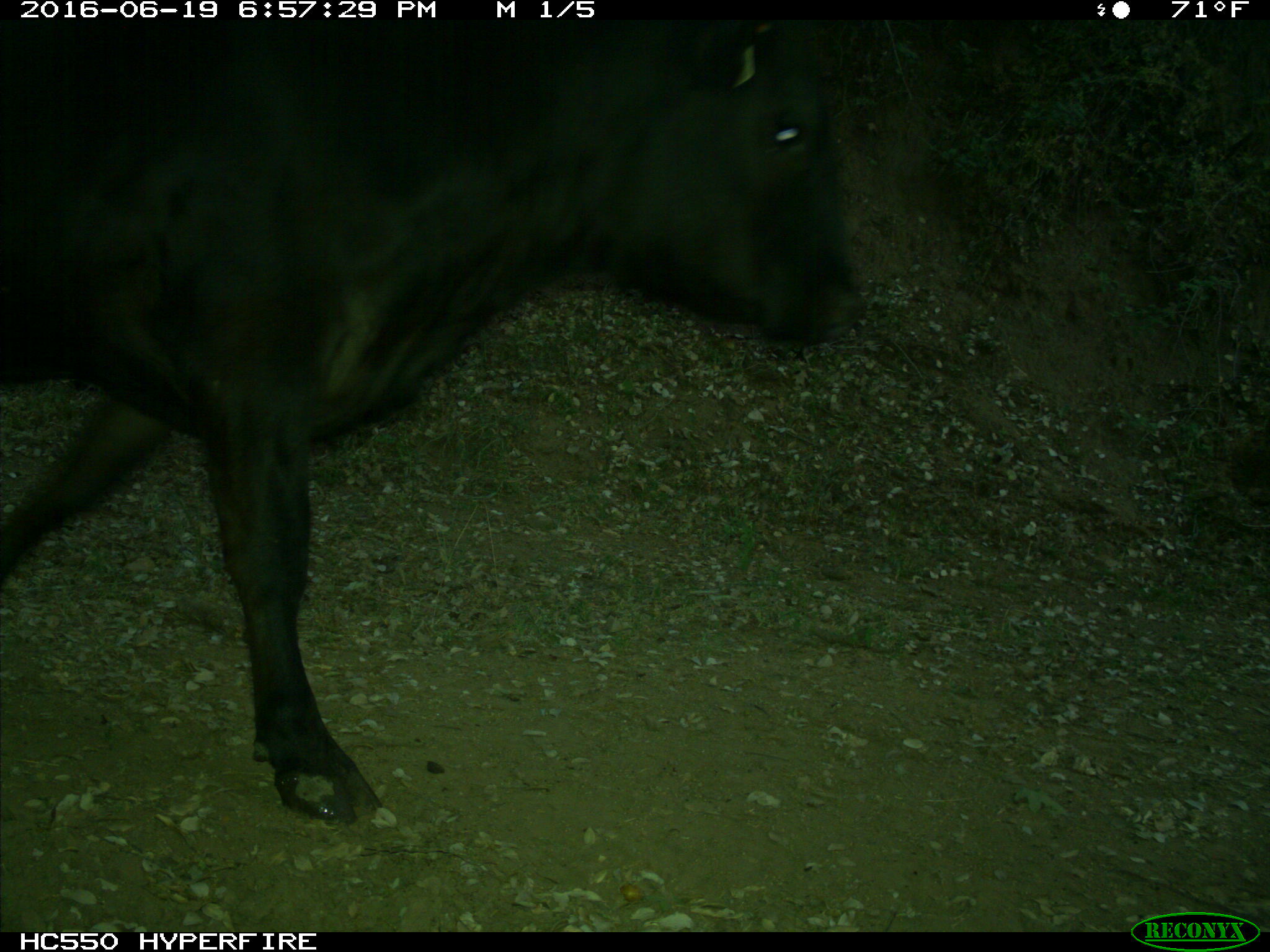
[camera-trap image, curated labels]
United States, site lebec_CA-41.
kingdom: Animalia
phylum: Chordata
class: Mammalia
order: Artiodactyla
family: Bovidae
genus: Bos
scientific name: Bos taurus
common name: domestic cow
Bos taurus (domestic cow).